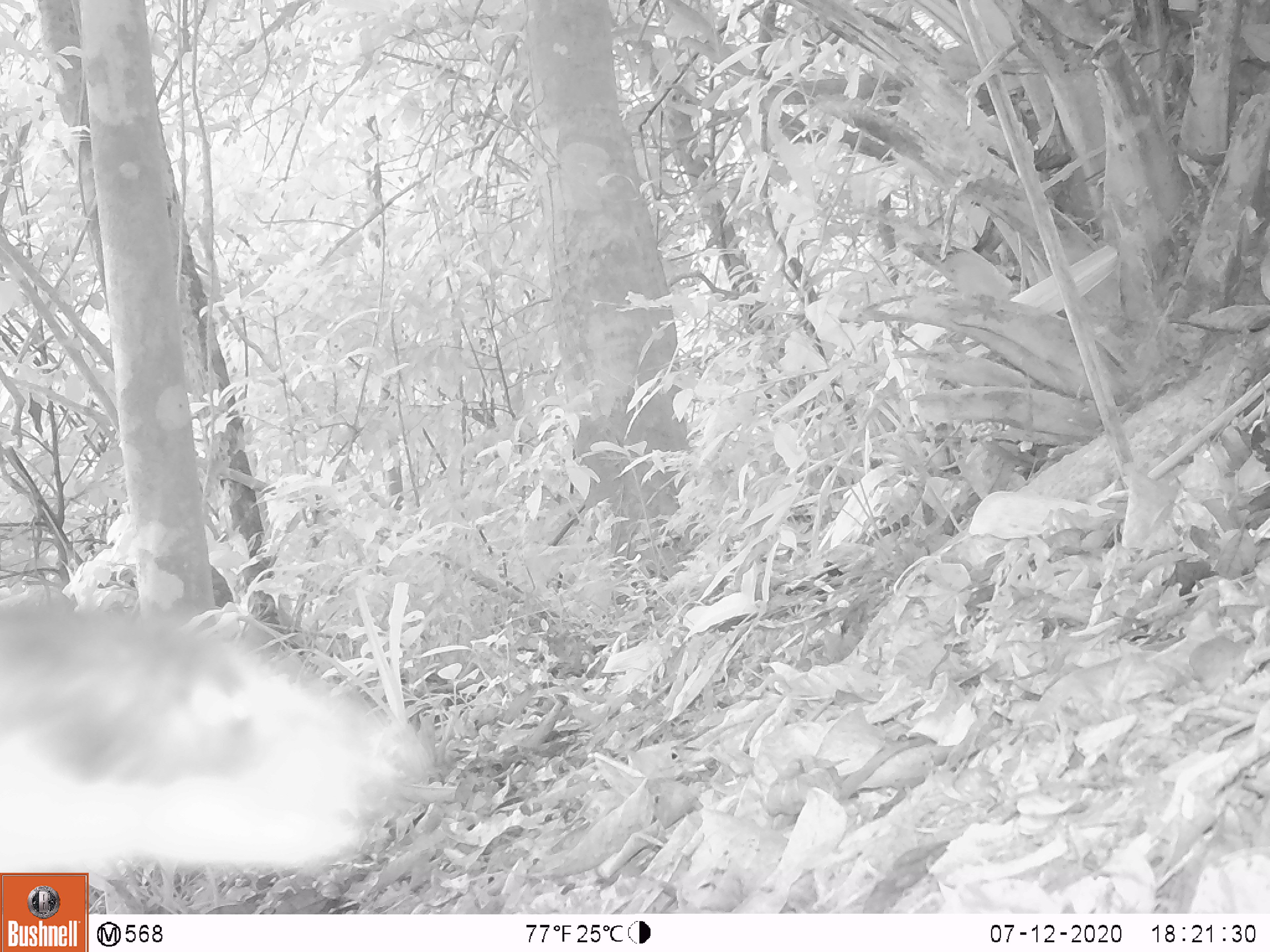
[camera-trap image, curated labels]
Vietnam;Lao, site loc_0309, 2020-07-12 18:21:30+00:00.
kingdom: Animalia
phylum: Chordata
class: Mammalia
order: Carnivora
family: Mustelidae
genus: Martes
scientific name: Martes flavigula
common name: yellow-throated marten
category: yellow throated marten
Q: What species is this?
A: Yellow throated marten (yellow-throated marten) (Martes flavigula).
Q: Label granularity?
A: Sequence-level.